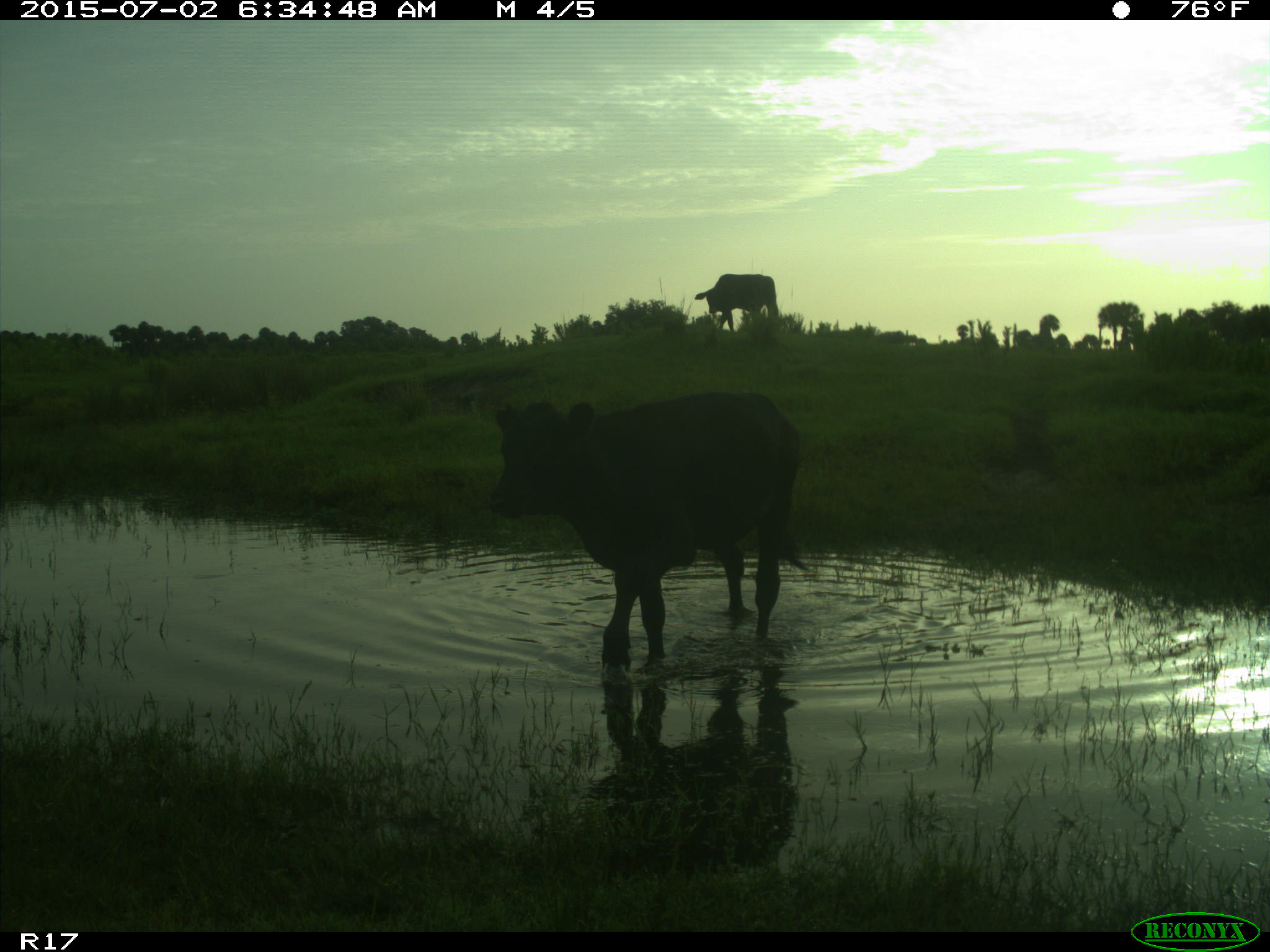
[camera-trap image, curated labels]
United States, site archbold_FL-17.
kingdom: Animalia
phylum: Chordata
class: Mammalia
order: Artiodactyla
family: Bovidae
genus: Bos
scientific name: Bos taurus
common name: domestic cow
Bos taurus (domestic cow).